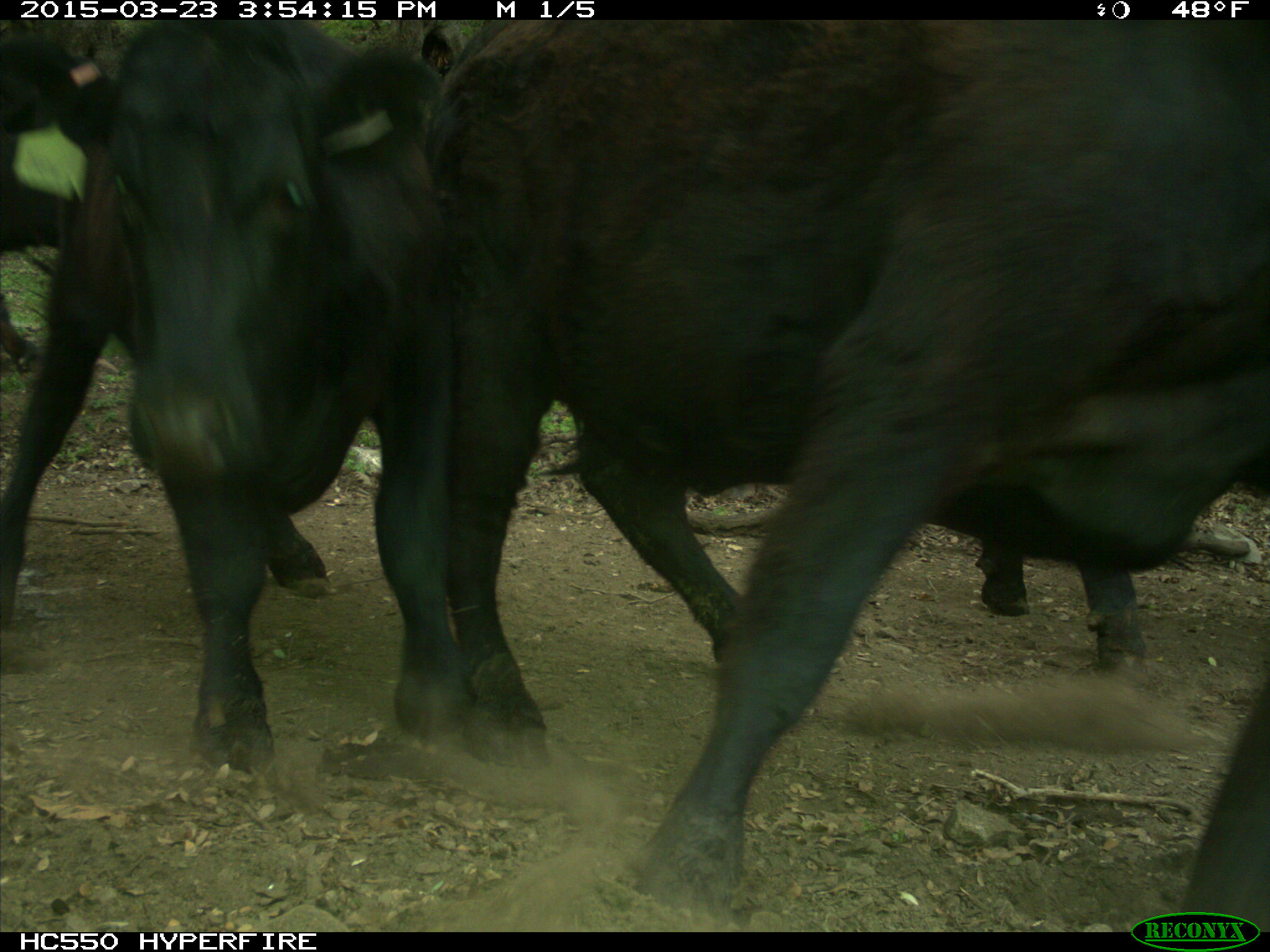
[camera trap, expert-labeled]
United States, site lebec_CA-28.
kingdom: Animalia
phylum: Chordata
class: Mammalia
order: Artiodactyla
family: Bovidae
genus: Bos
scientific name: Bos taurus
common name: domestic cow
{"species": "Bos taurus (domestic cow)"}